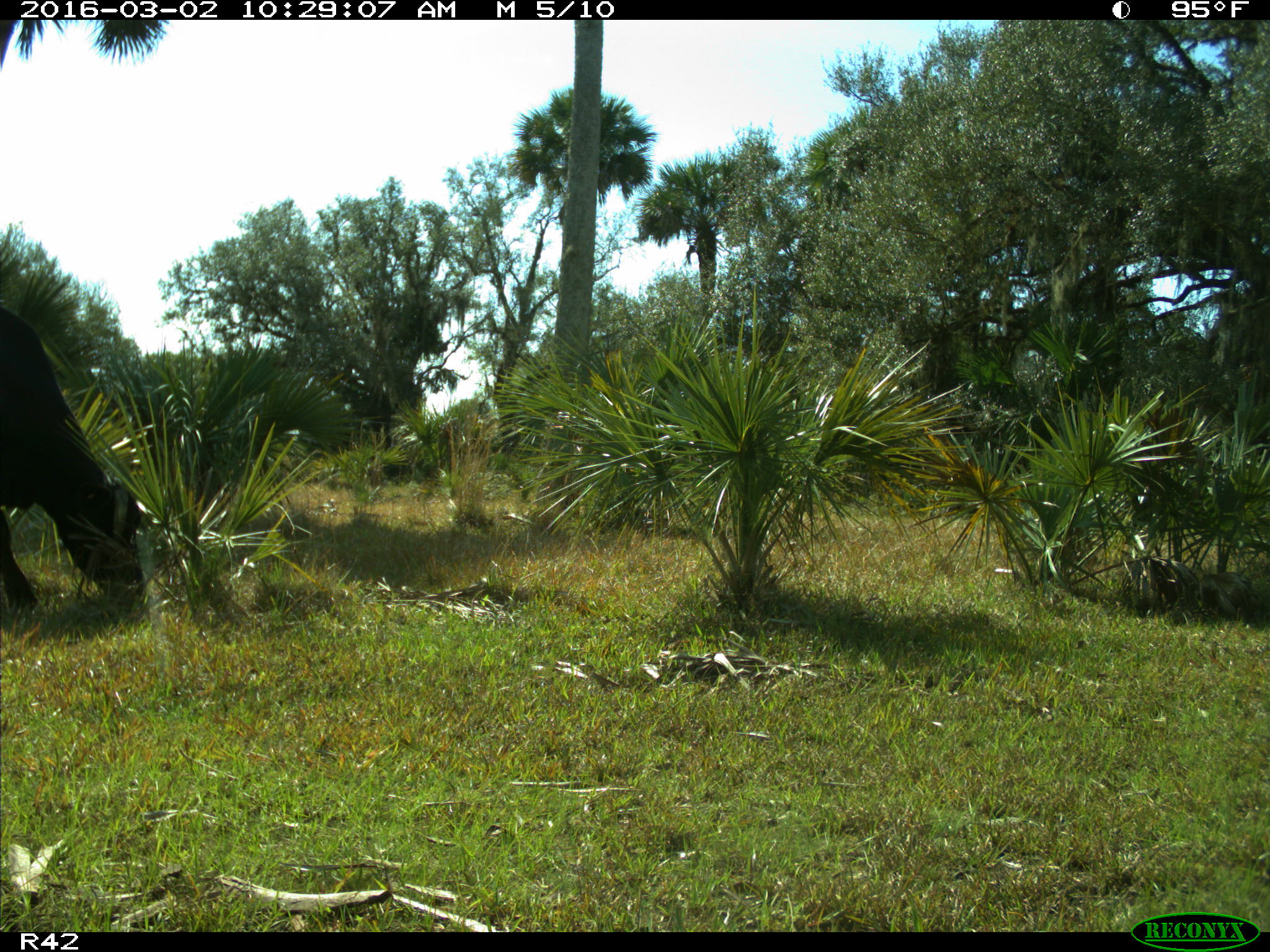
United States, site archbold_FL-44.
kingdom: Animalia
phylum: Chordata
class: Mammalia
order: Artiodactyla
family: Bovidae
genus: Bos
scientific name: Bos taurus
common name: domestic cow